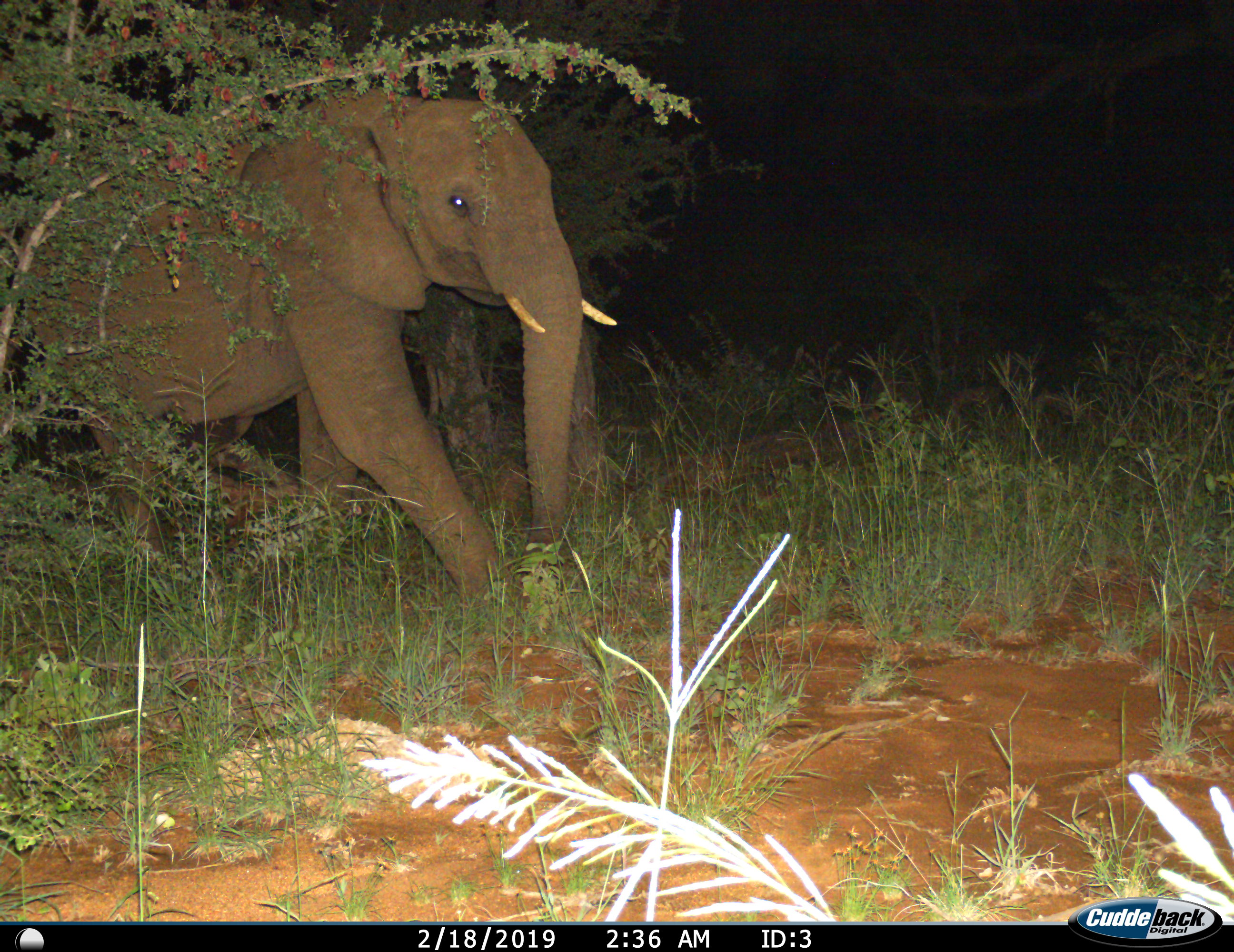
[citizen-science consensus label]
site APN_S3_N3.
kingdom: Animalia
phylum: Chordata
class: Mammalia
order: Proboscidea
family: Elephantidae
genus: Loxodonta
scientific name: Loxodonta africana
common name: african bush elephant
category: elephant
Elephant (african bush elephant) (Loxodonta africana), count 1. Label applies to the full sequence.